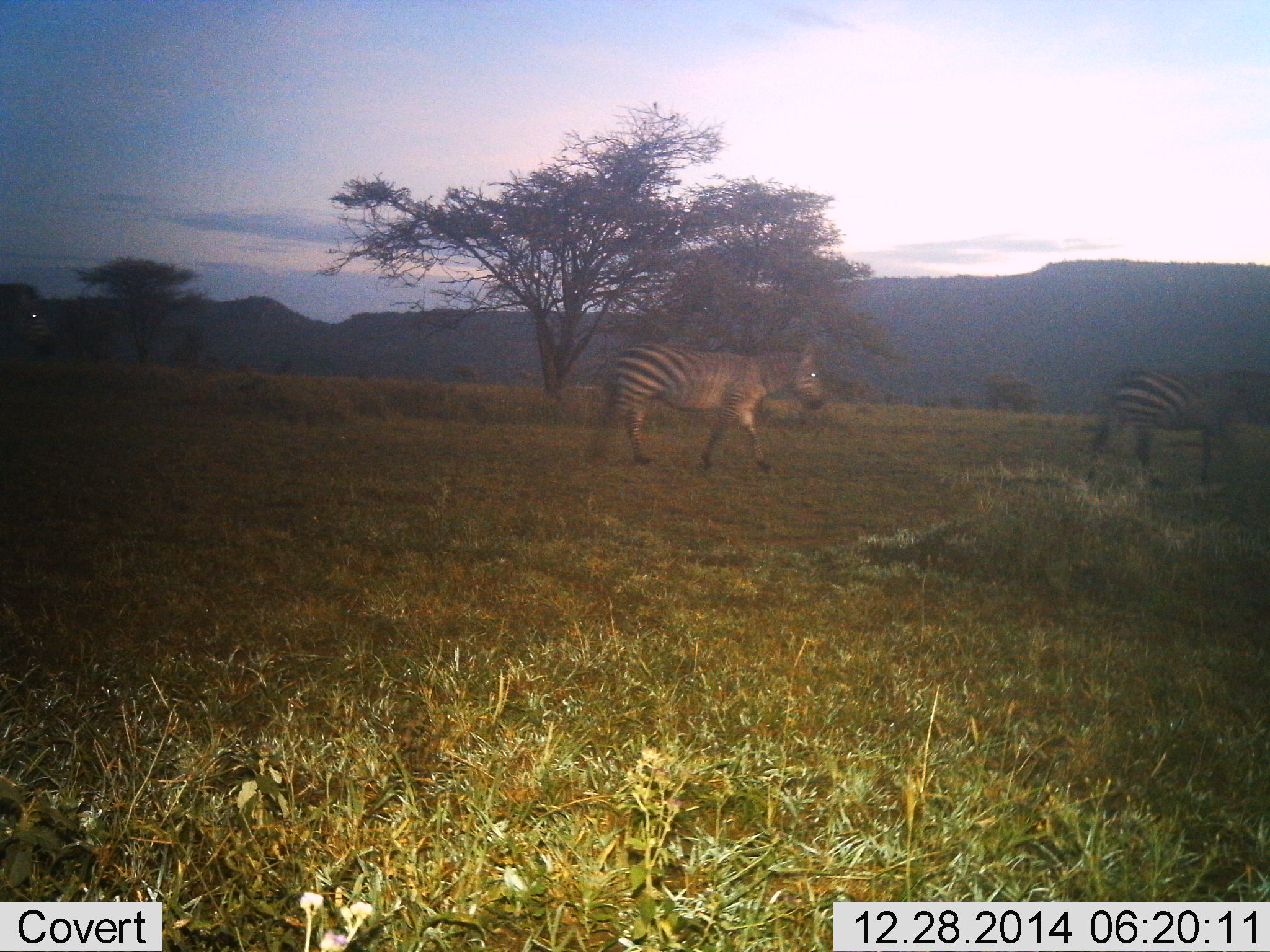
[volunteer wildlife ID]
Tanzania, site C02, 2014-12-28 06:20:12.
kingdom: Animalia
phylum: Chordata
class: Mammalia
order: Perissodactyla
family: Equidae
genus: Equus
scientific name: Equus quagga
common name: plains zebra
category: zebra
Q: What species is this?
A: Zebra (plains zebra) (Equus quagga).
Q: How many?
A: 3.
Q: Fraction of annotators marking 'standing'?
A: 0%.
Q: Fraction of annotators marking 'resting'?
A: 0%.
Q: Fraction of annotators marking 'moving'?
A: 100%.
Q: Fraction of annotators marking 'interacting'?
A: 0%.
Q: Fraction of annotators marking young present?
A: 0%.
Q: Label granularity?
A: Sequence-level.